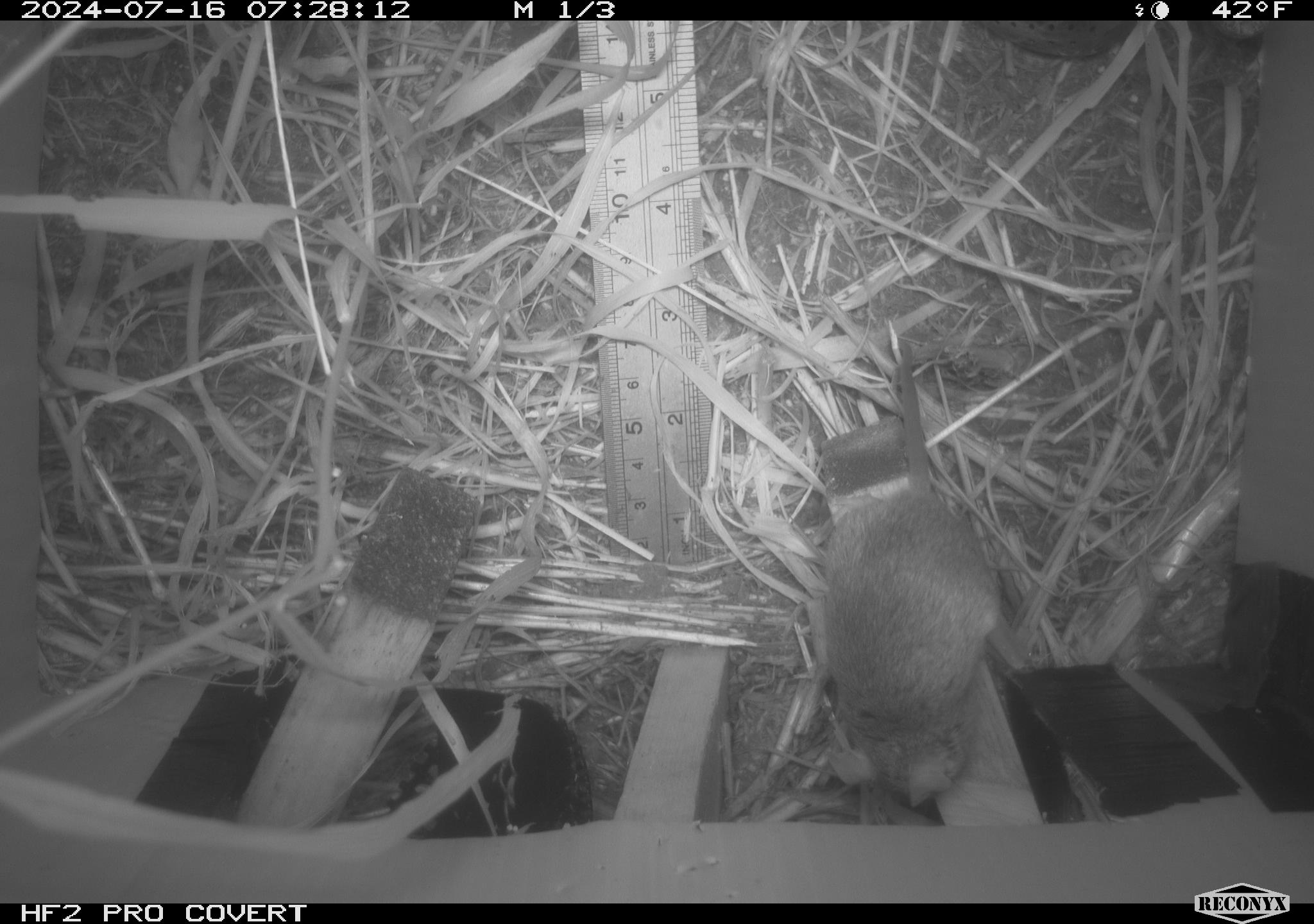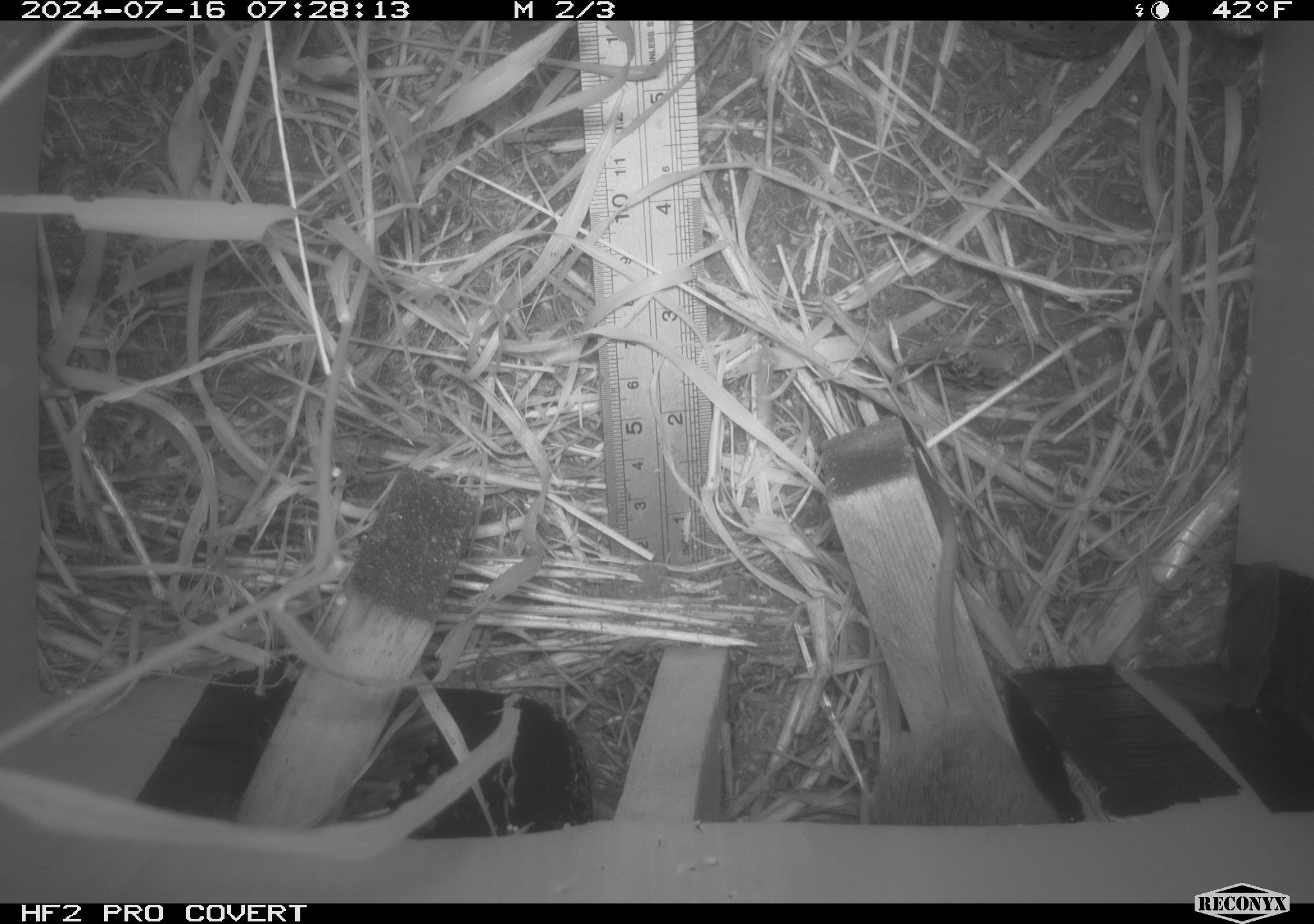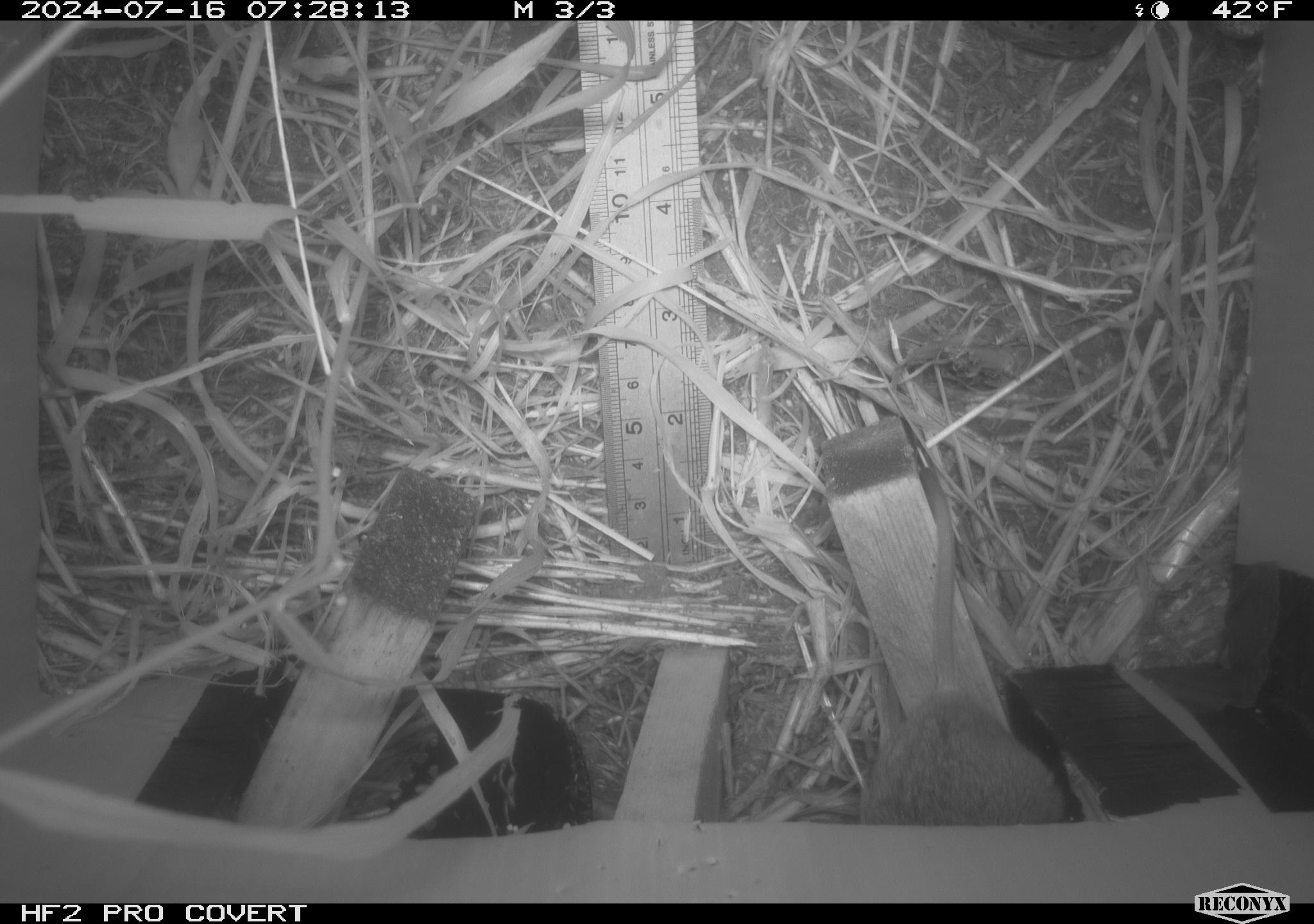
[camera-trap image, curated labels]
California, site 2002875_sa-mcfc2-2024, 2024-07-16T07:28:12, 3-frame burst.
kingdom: Animalia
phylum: Chordata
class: Mammalia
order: Rodentia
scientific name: Rodentia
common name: rodent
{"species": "rodent (Rodentia)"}